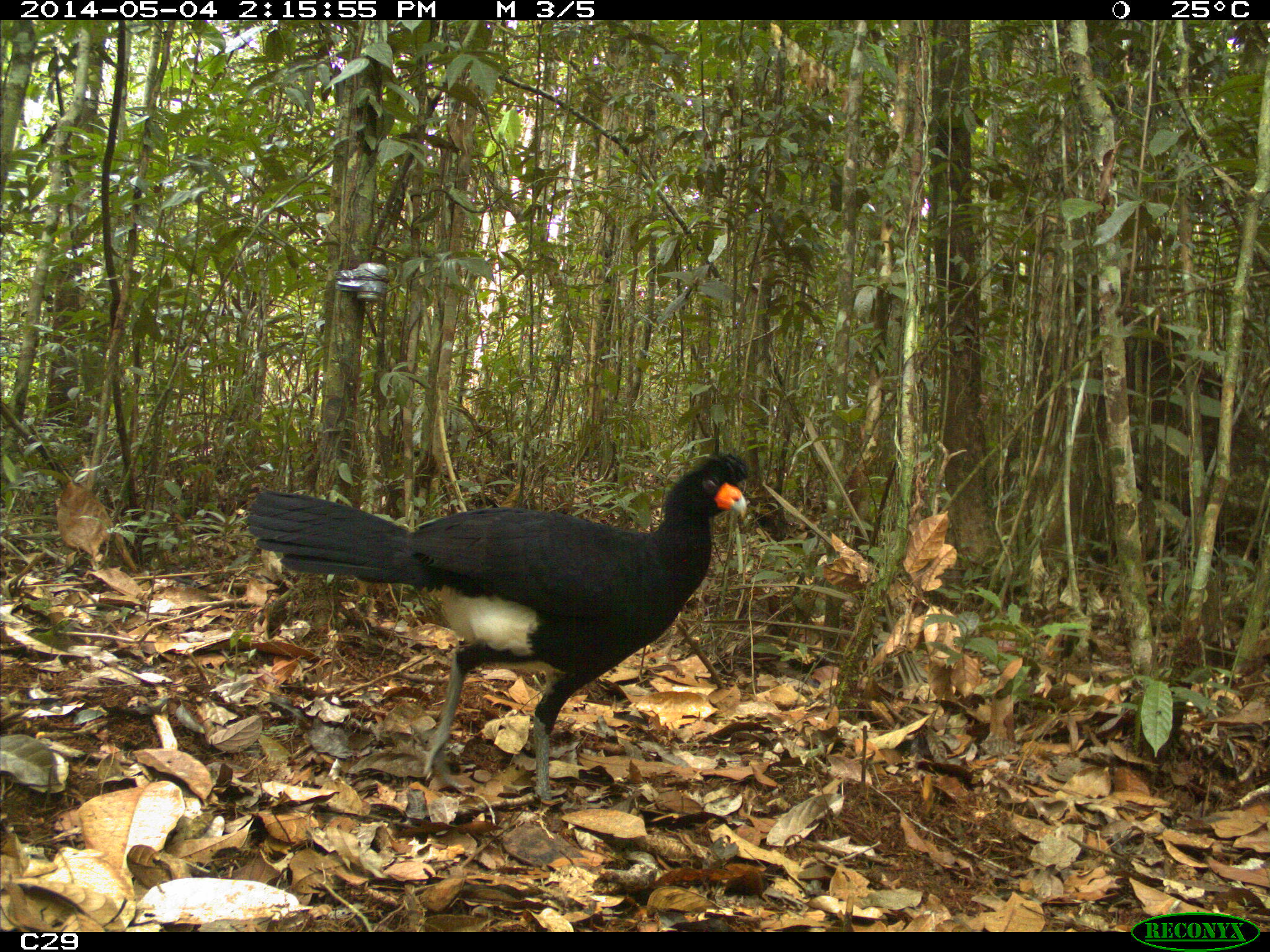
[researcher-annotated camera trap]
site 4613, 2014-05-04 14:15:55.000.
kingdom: Animalia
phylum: Chordata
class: Aves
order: Galliformes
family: Cracidae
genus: Crax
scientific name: Crax alector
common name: black curassow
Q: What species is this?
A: Crax alector (black curassow).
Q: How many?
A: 2.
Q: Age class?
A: Adult.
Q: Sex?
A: Female.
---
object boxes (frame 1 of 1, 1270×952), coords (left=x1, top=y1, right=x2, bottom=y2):
crax alector: (left=241, top=451, right=752, bottom=808)